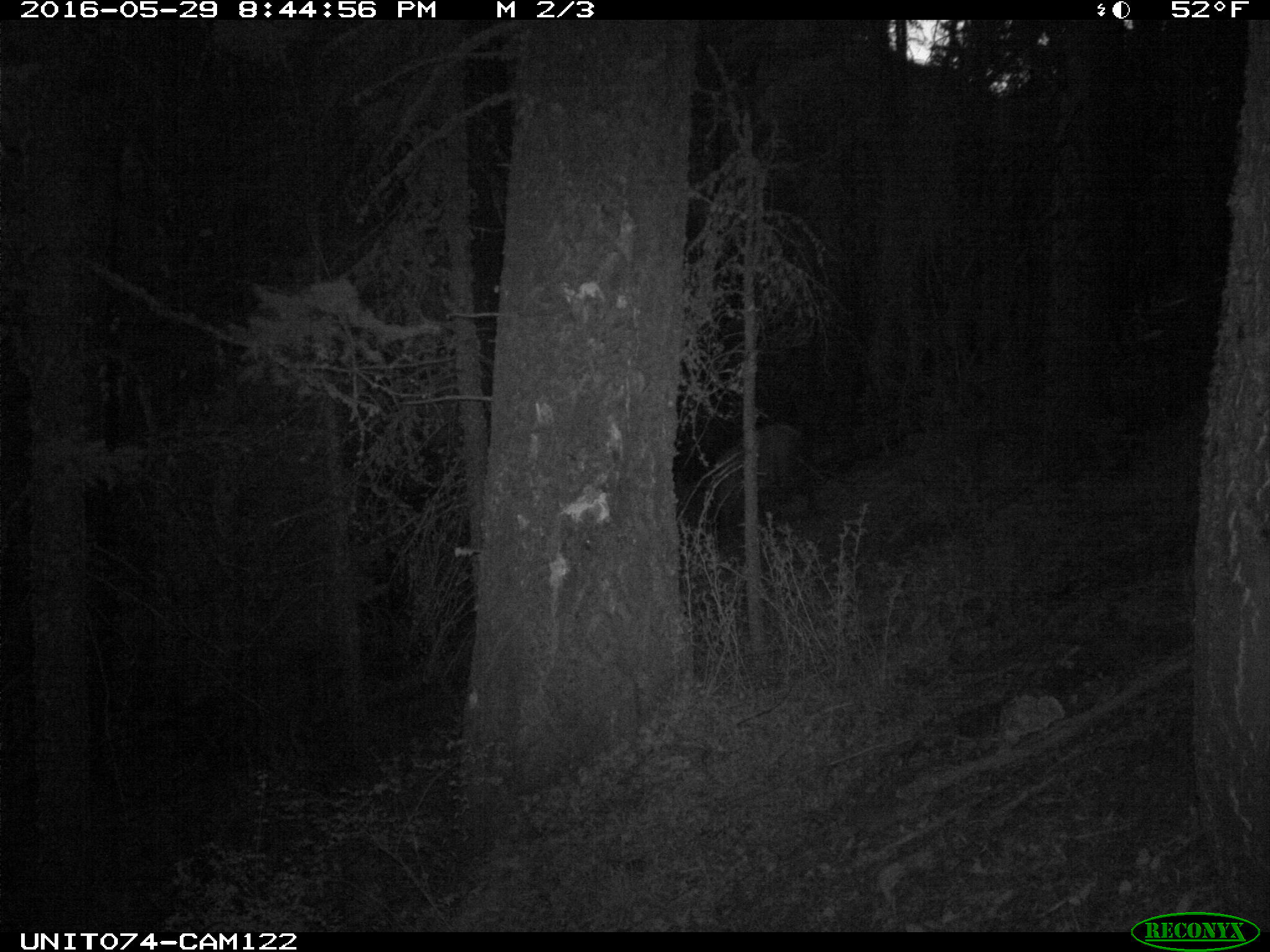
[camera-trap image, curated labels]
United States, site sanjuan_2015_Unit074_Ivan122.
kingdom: Animalia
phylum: Chordata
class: Mammalia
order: Artiodactyla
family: Cervidae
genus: Cervus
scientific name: Cervus elaphus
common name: red deer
Cervus elaphus (red deer).